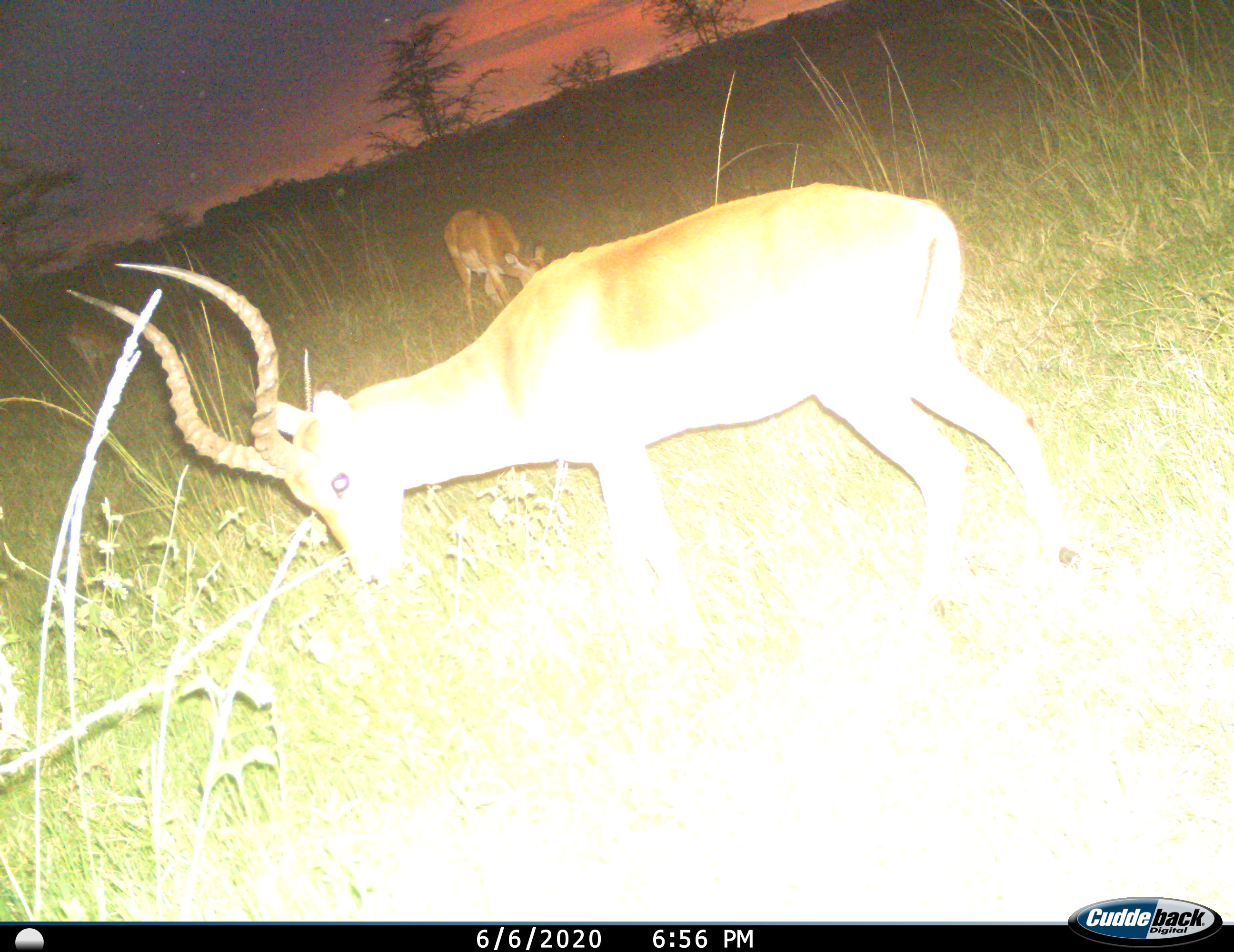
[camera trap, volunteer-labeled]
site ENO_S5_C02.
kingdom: Animalia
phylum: Chordata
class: Mammalia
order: Artiodactyla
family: Bovidae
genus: Aepyceros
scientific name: Aepyceros melampus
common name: impala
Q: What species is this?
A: Impala (Aepyceros melampus).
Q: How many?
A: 3.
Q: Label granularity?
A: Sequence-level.